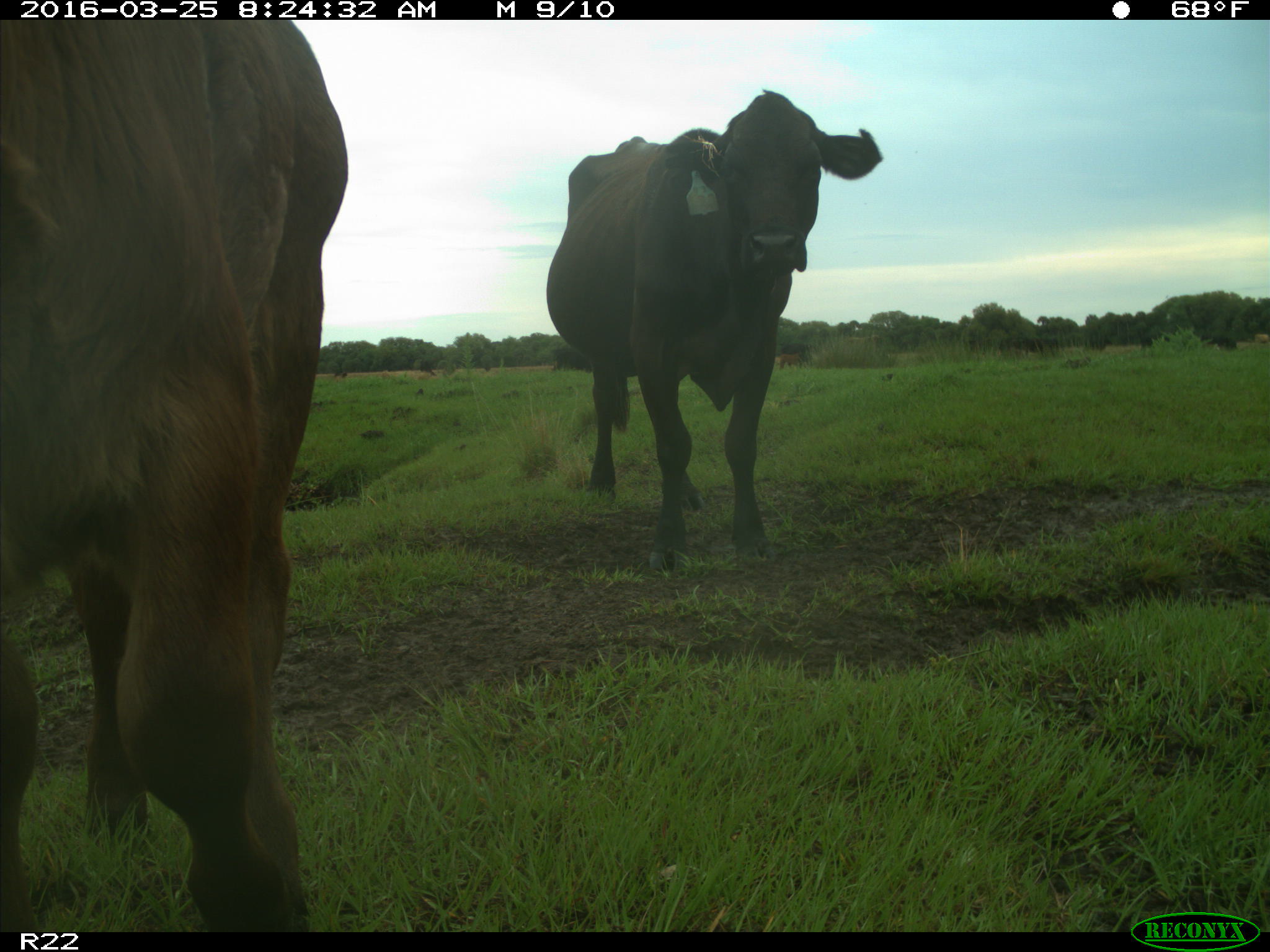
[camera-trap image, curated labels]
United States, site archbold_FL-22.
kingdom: Animalia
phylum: Chordata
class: Mammalia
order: Artiodactyla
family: Bovidae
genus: Bos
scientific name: Bos taurus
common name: domestic cow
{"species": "Bos taurus (domestic cow)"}